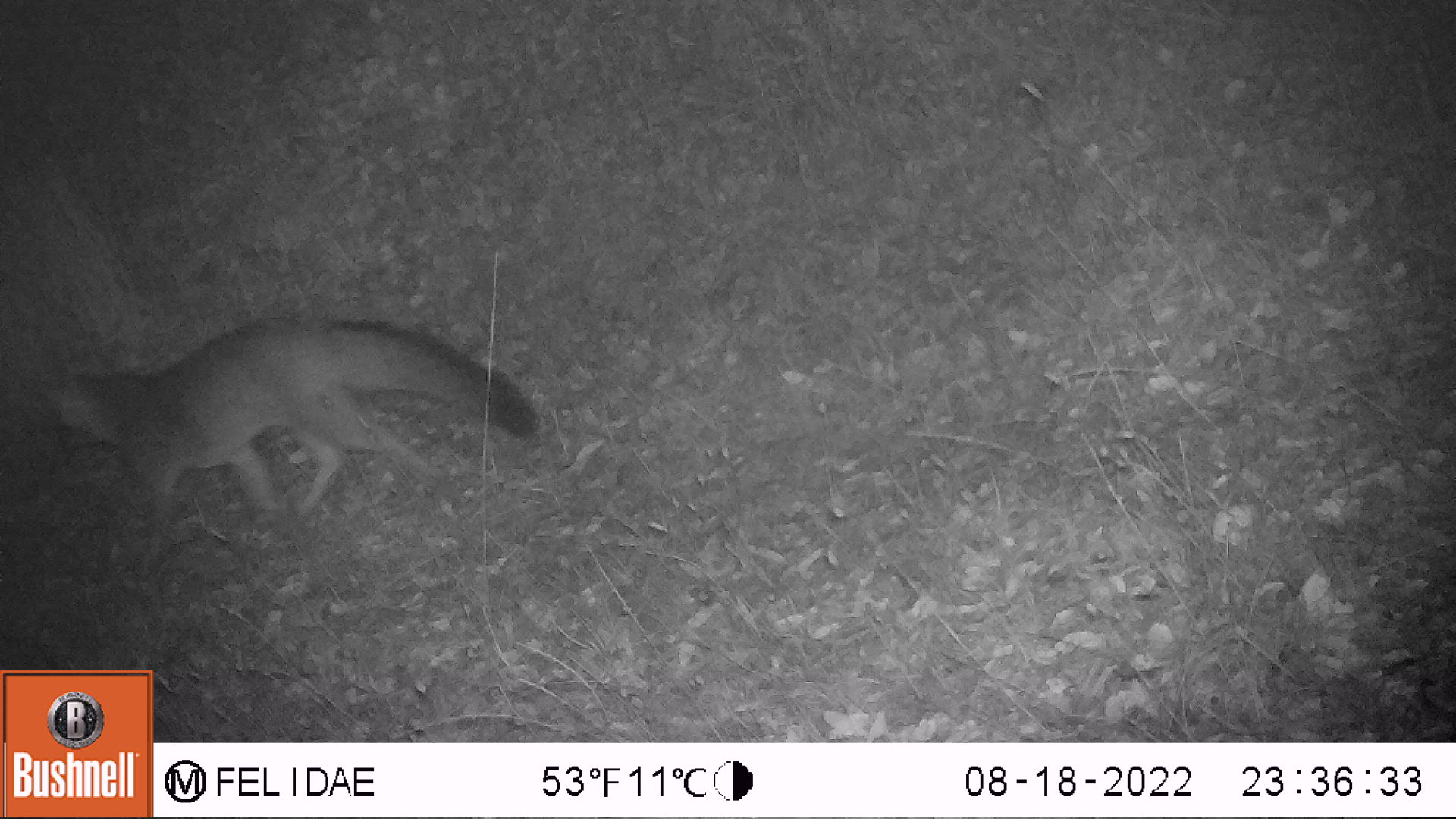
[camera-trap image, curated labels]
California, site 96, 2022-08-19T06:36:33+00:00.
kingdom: Animalia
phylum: Chordata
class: Mammalia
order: Carnivora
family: Canidae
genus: Urocyon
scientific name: Urocyon cinereoargenteus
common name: gray fox